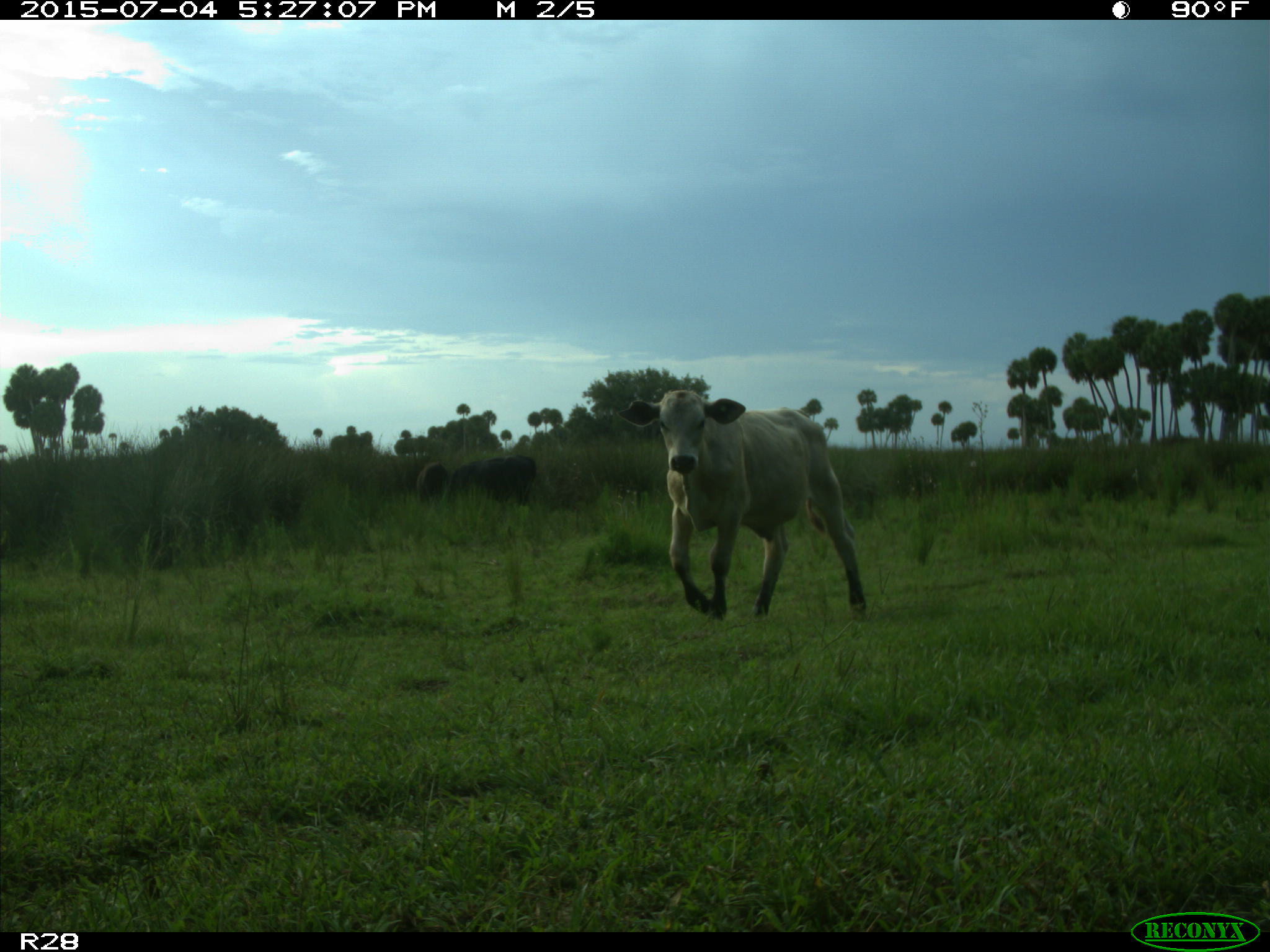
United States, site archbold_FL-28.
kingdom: Animalia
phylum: Chordata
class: Mammalia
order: Artiodactyla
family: Bovidae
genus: Bos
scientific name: Bos taurus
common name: domestic cow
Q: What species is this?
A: Bos taurus (domestic cow).